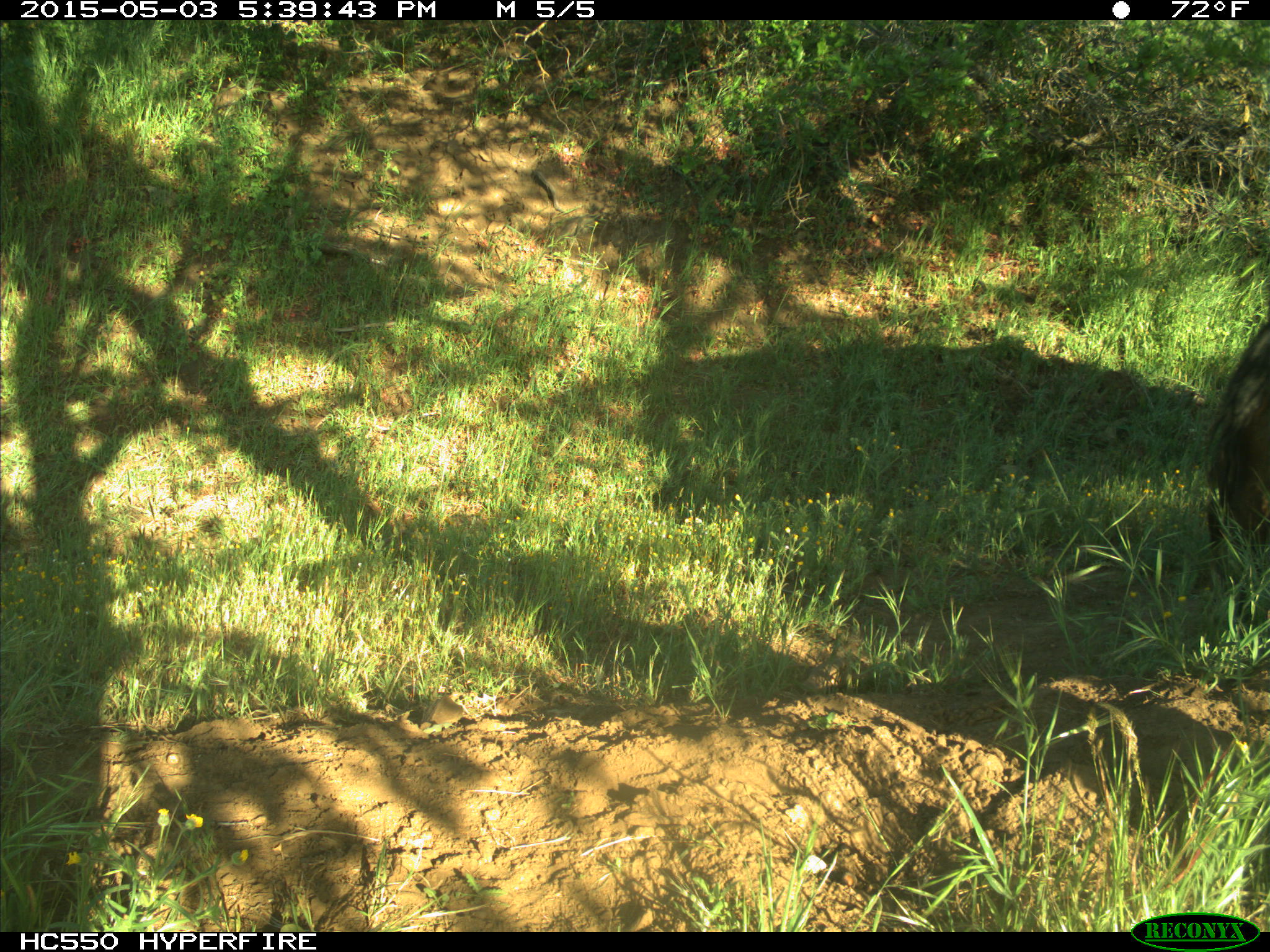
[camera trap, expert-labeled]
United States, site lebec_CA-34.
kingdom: Animalia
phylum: Chordata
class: Mammalia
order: Artiodactyla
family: Bovidae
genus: Bos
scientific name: Bos taurus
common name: domestic cow